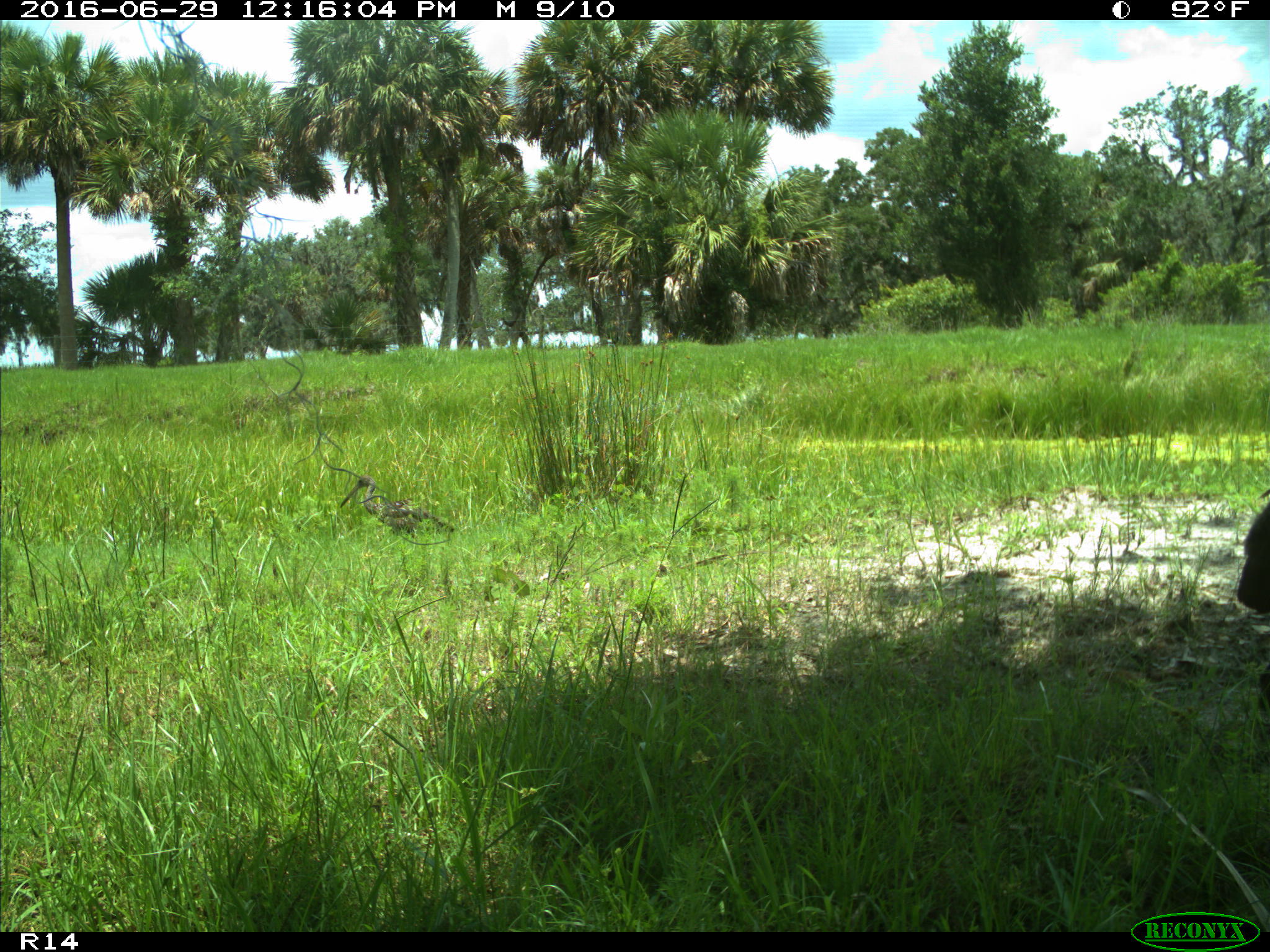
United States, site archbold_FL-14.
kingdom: Animalia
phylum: Chordata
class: Aves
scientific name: Aves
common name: birds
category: unidentified bird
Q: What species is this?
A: Unidentified bird (birds) (Aves).